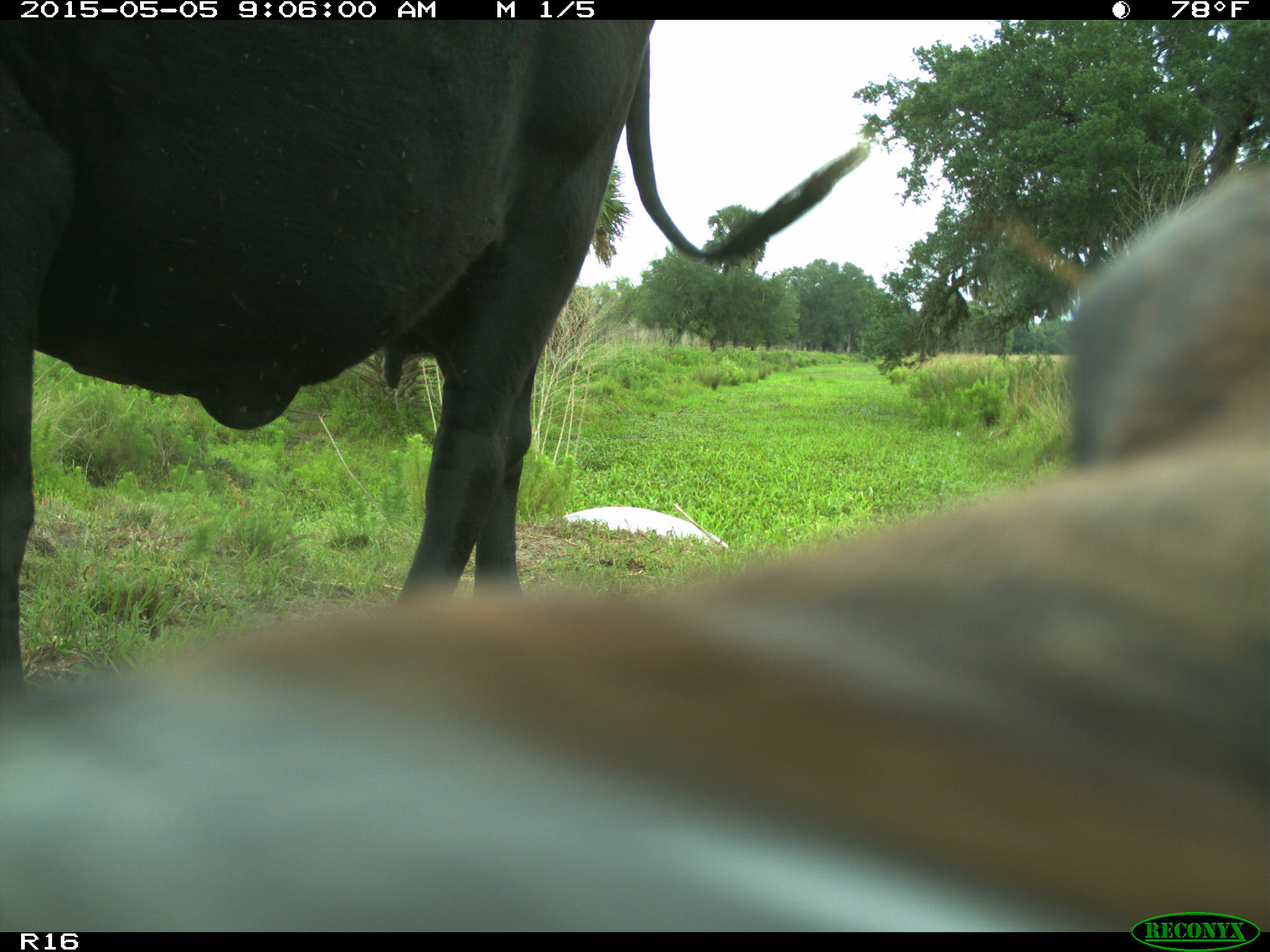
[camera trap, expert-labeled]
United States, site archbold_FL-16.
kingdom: Animalia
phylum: Chordata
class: Mammalia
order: Artiodactyla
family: Bovidae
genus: Bos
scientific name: Bos taurus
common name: domestic cow